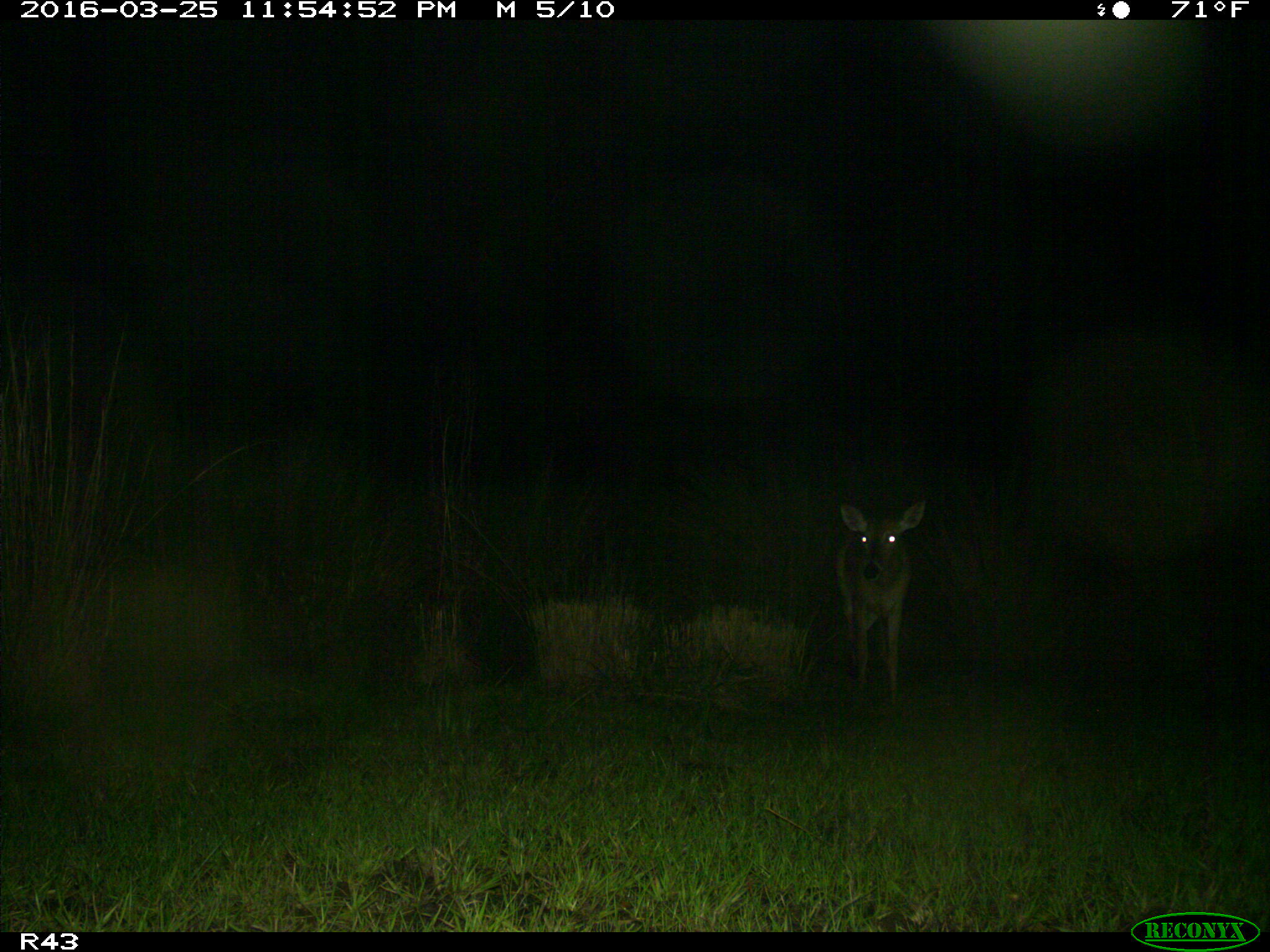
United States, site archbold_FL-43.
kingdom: Animalia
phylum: Chordata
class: Mammalia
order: Artiodactyla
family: Cervidae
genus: Odocoileus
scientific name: Odocoileus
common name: deer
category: unidentified deer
Unidentified deer (deer) (Odocoileus).